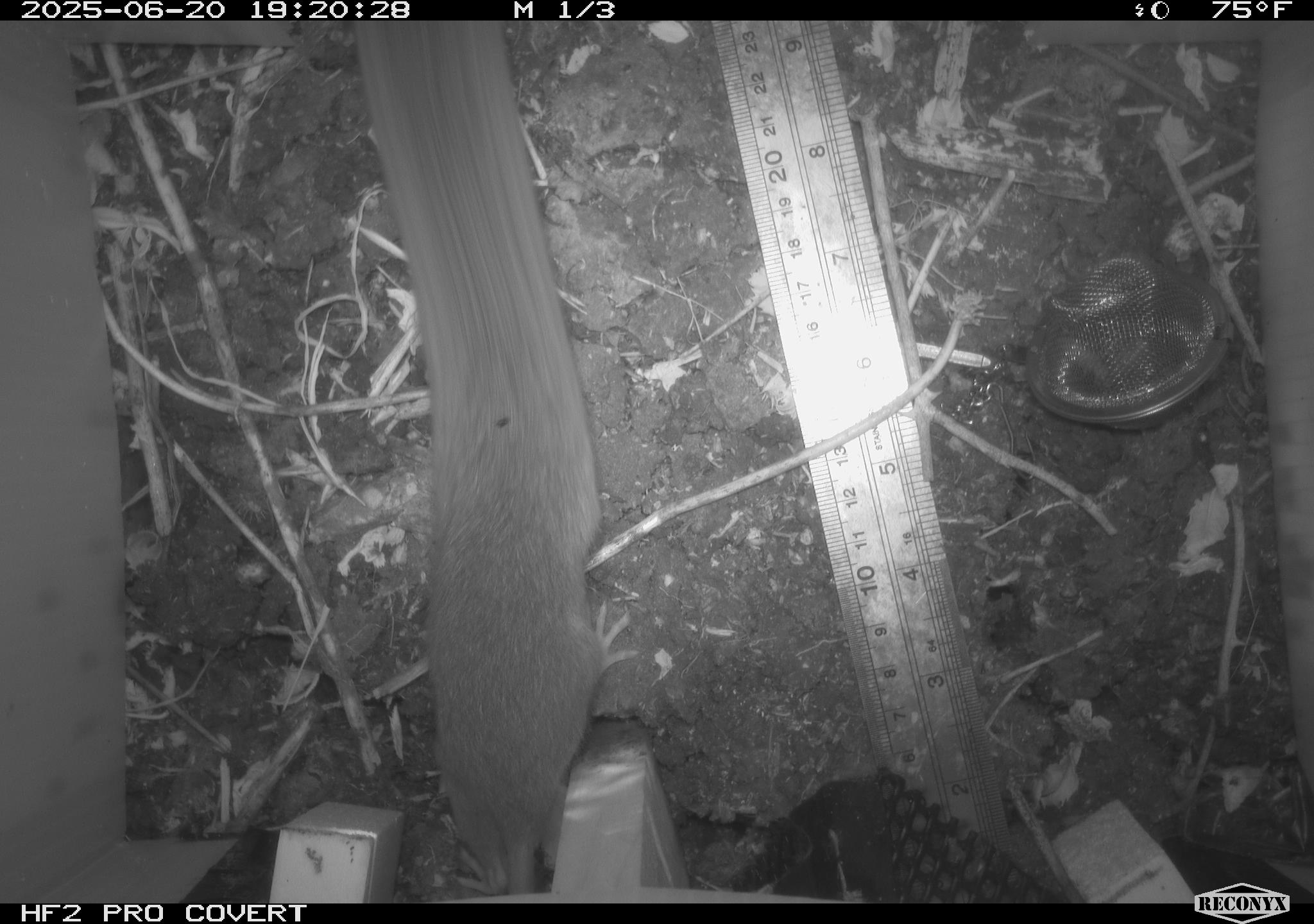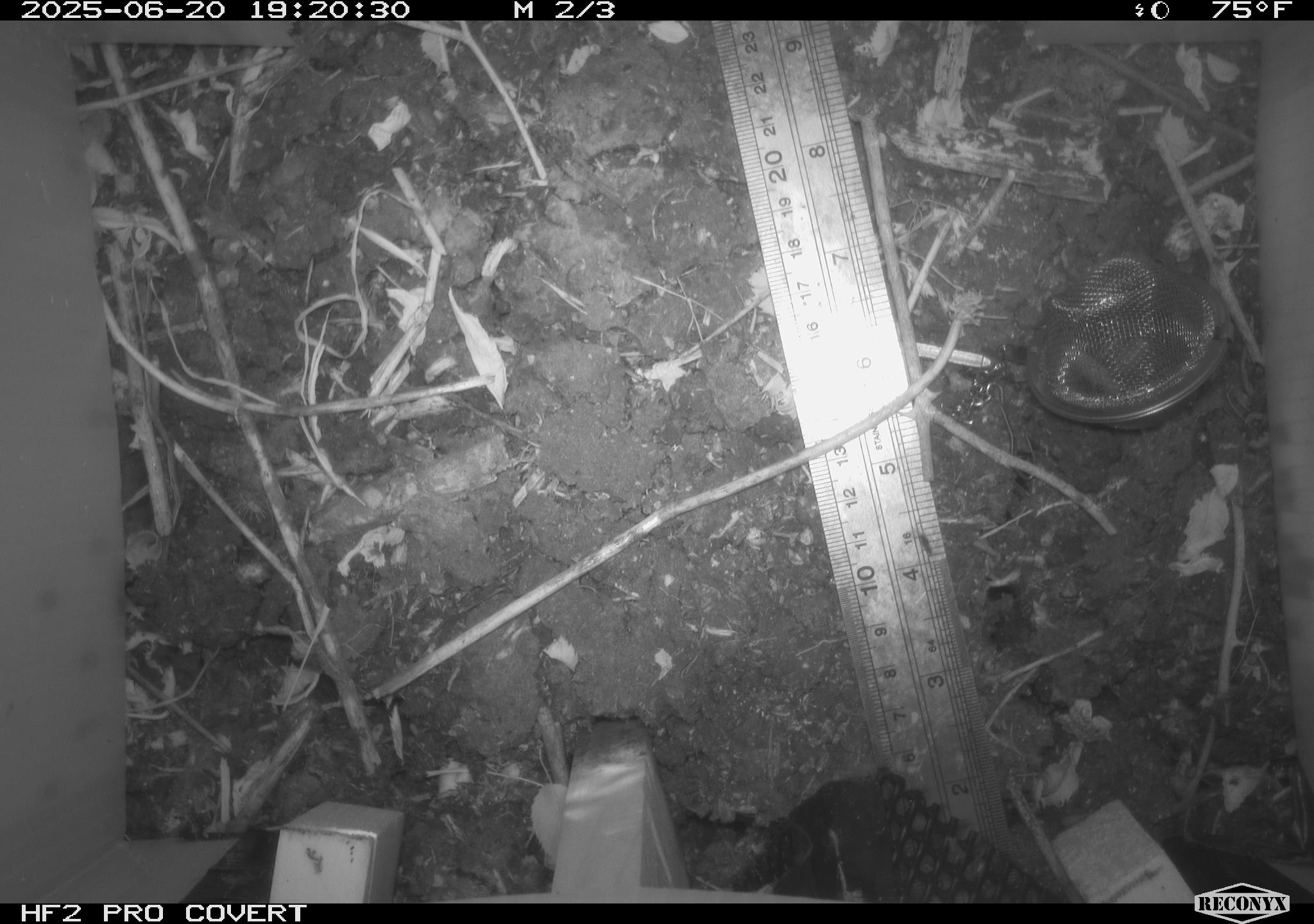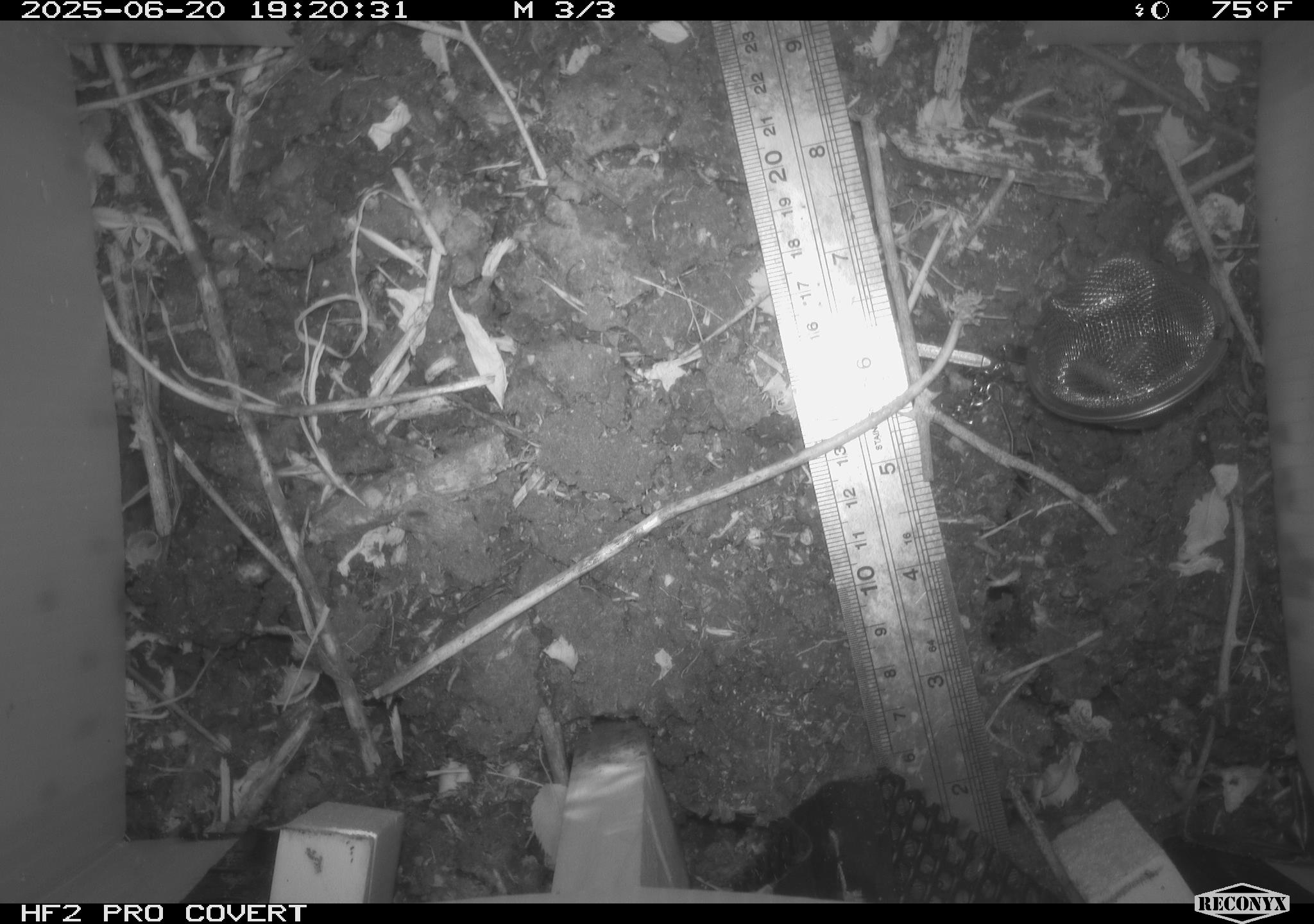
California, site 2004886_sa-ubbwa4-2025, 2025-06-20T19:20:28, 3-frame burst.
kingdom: Animalia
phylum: Chordata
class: Mammalia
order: Rodentia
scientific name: Rodentia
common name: rodent